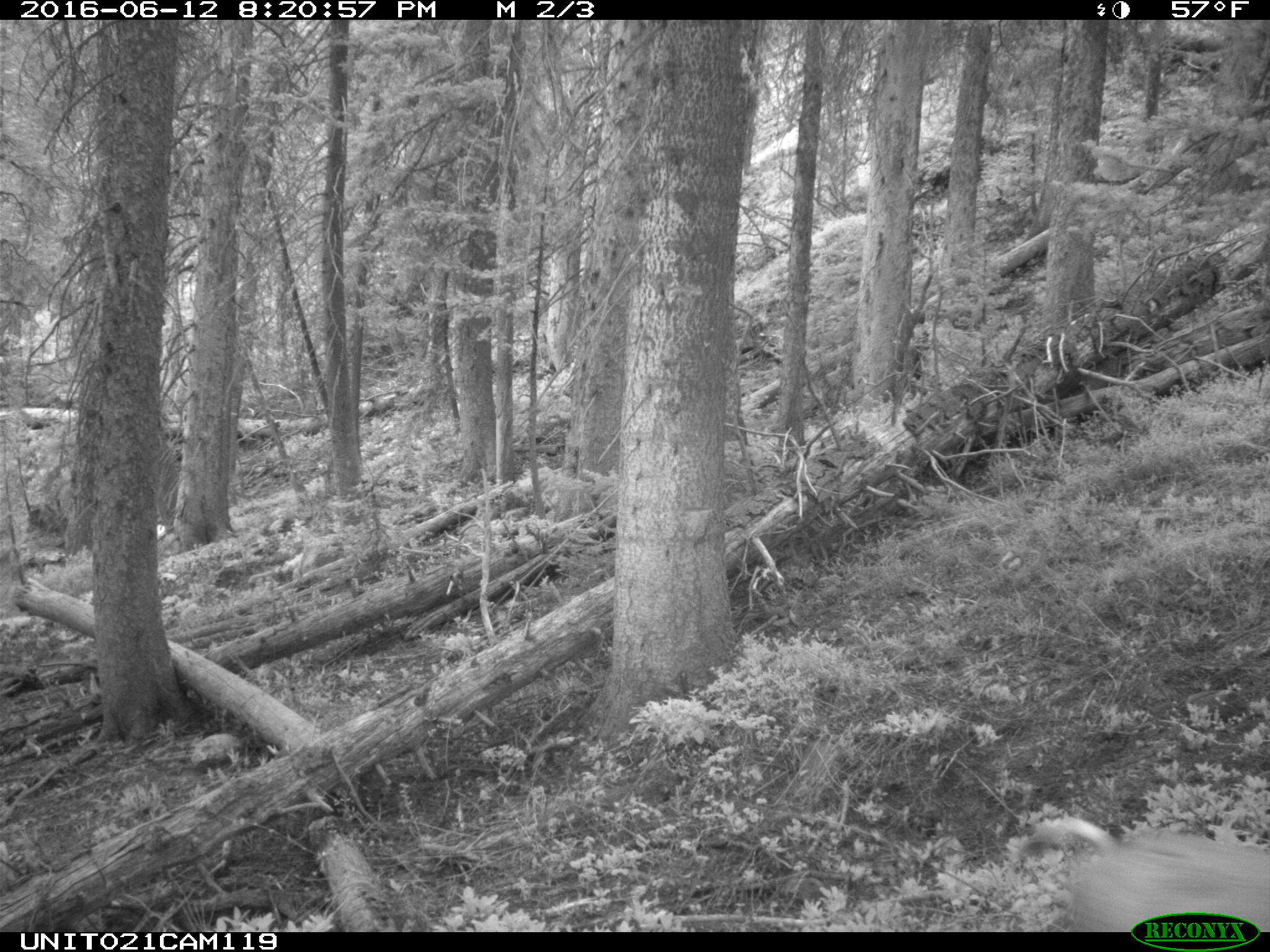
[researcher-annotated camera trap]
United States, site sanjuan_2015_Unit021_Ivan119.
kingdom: Animalia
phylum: Chordata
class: Mammalia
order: Artiodactyla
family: Cervidae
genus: Odocoileus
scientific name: Odocoileus hemionus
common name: mule deer